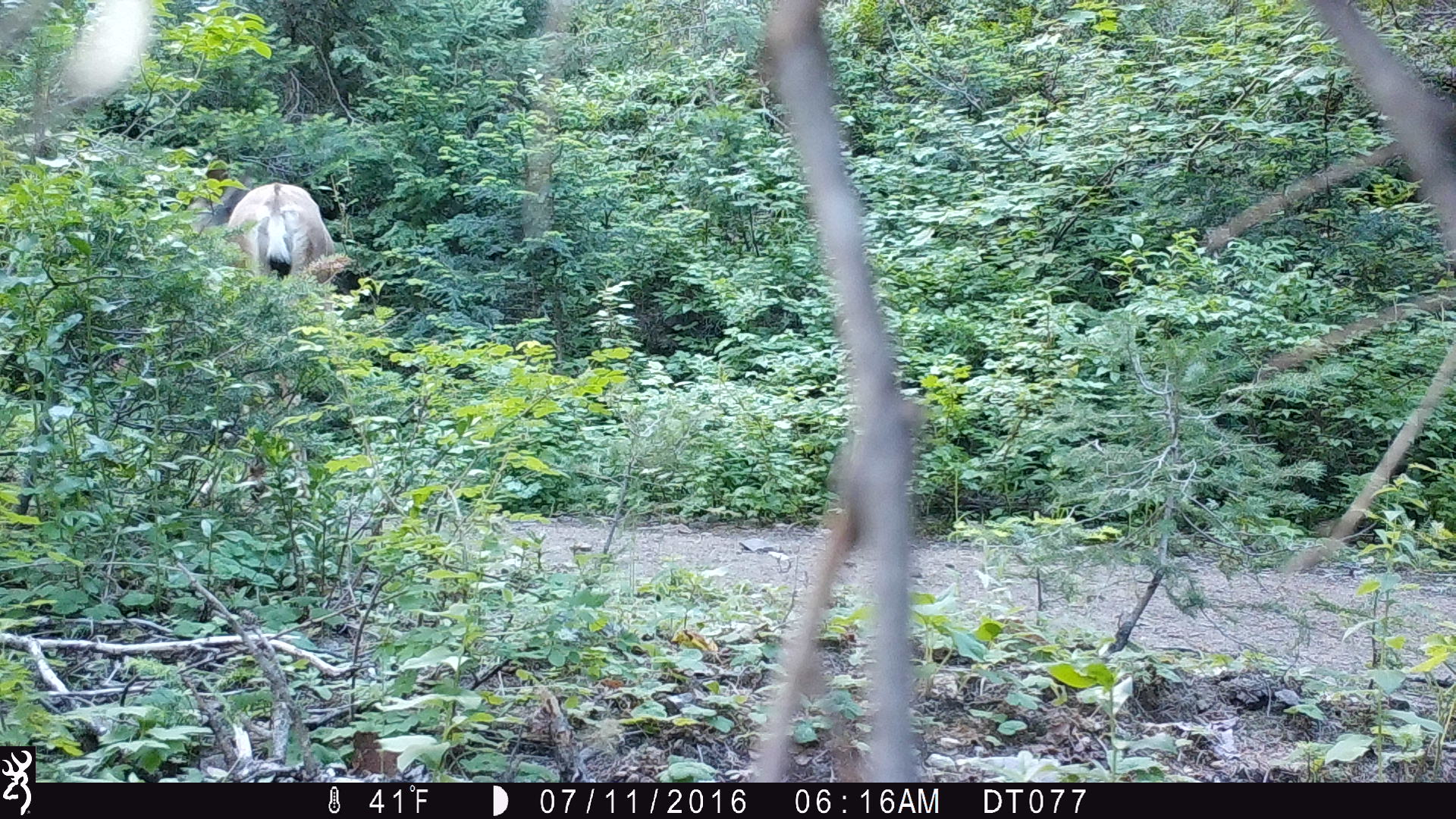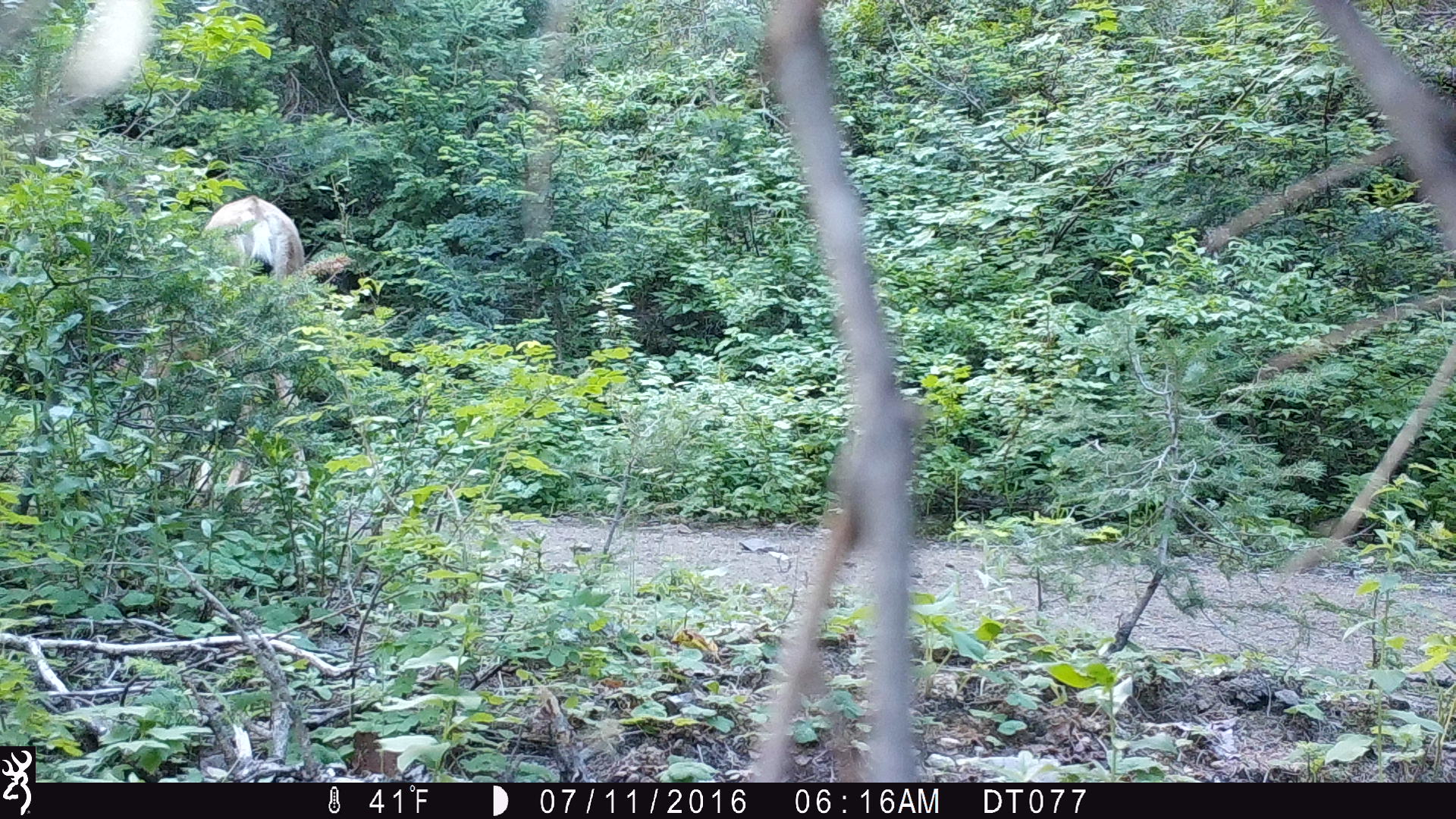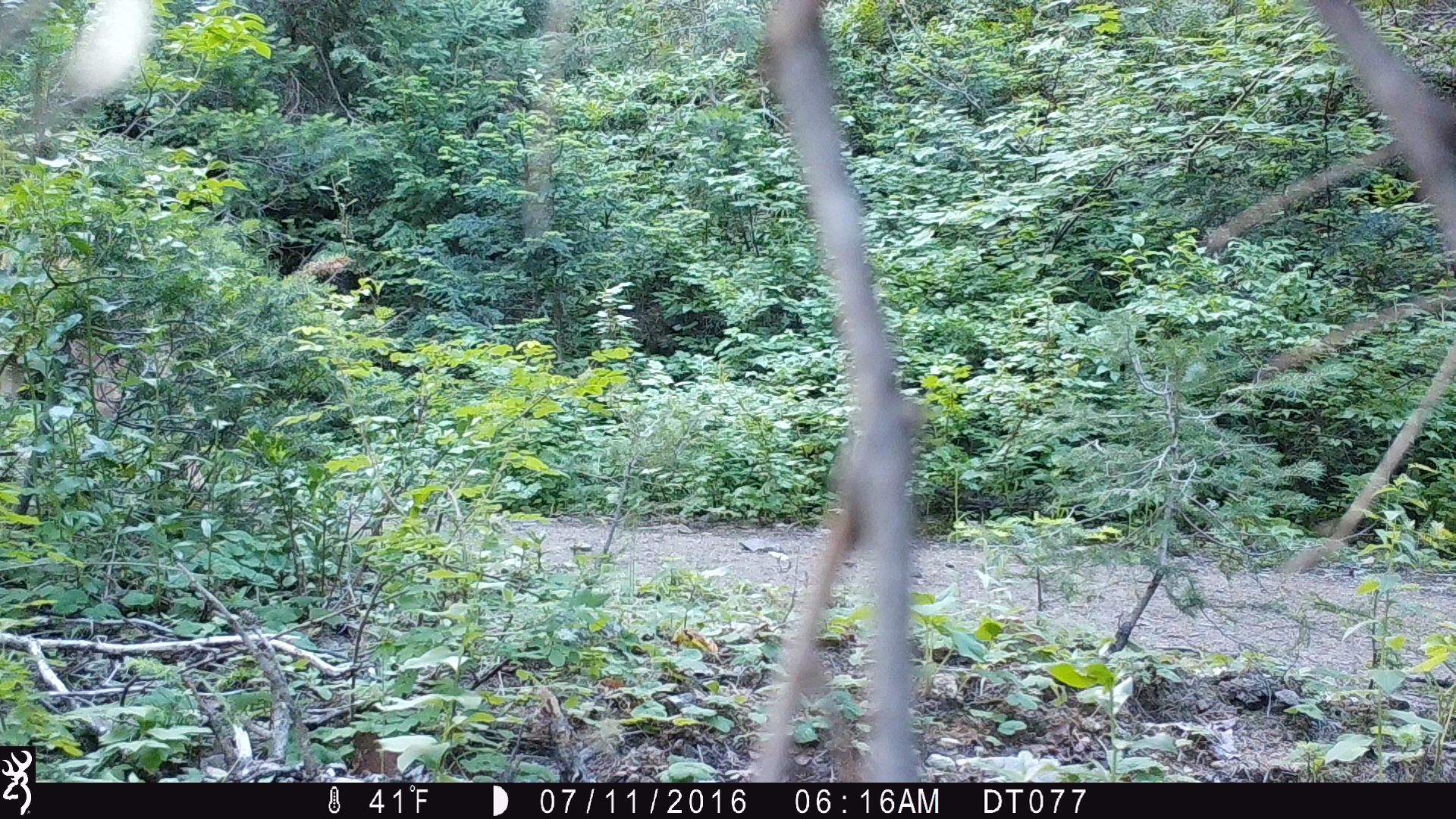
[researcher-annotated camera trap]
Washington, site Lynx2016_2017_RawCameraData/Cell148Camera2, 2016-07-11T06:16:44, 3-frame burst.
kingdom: Animalia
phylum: Chordata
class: Mammalia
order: Artiodactyla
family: Cervidae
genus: Odocoileus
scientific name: Odocoileus hemionus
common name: mule deer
Odocoileus hemionus (mule deer). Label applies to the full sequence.